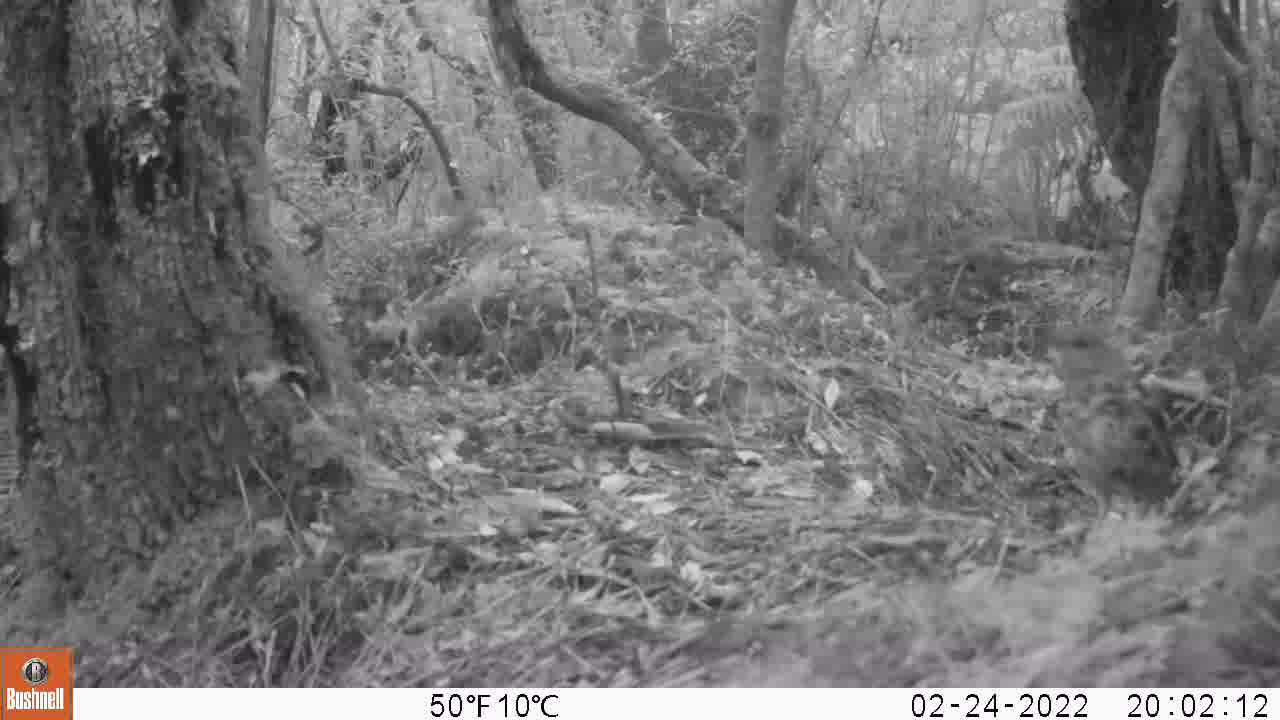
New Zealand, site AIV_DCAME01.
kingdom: Animalia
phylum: Chordata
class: Aves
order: Passeriformes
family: Turdidae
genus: Turdus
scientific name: Turdus philomelos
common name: song thrush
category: thrush